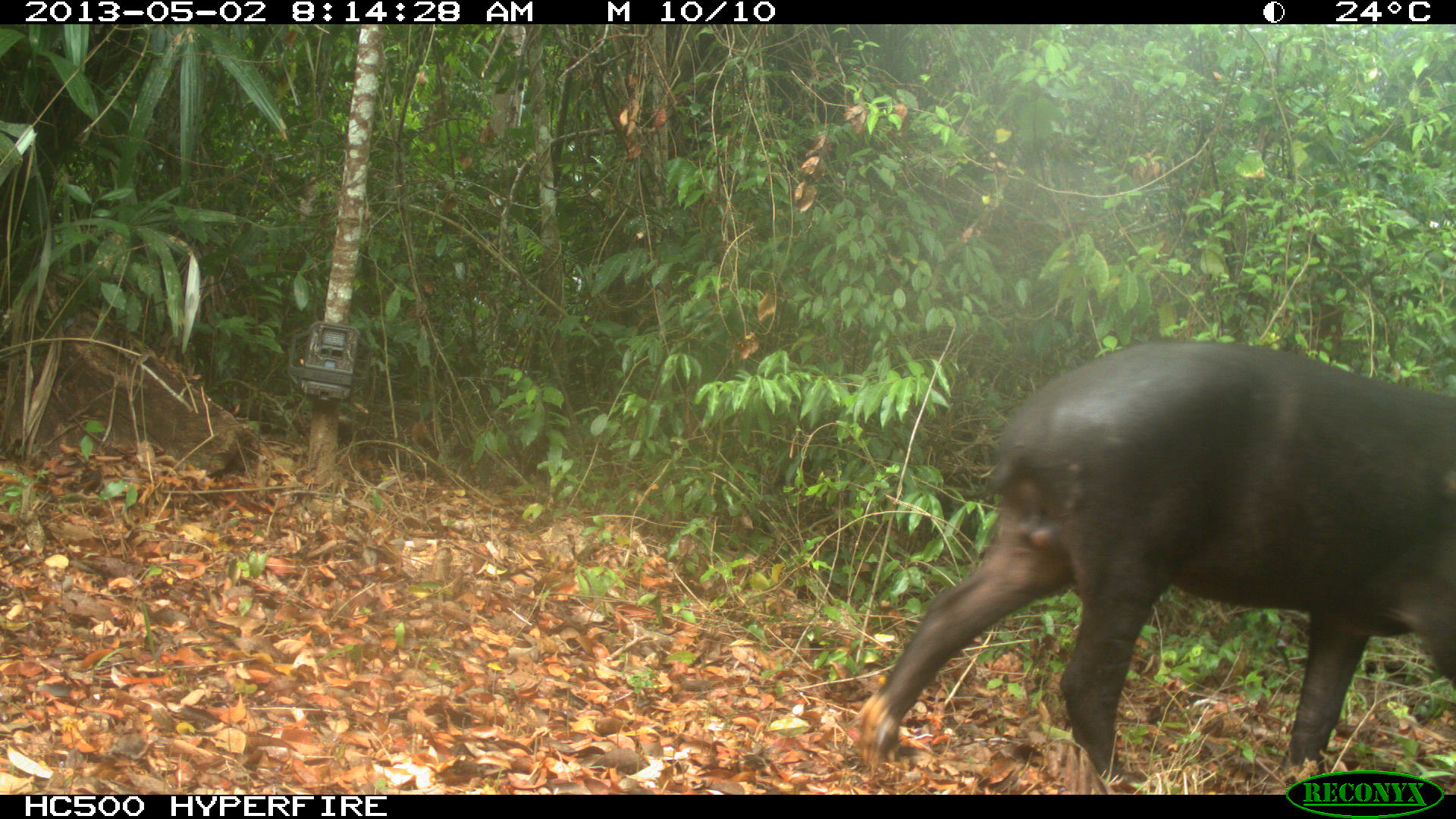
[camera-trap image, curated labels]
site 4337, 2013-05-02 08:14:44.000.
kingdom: Animalia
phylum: Chordata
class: Mammalia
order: Perissodactyla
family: Tapiridae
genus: Tapirus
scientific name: Tapirus bairdii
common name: baird's tapir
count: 1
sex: male